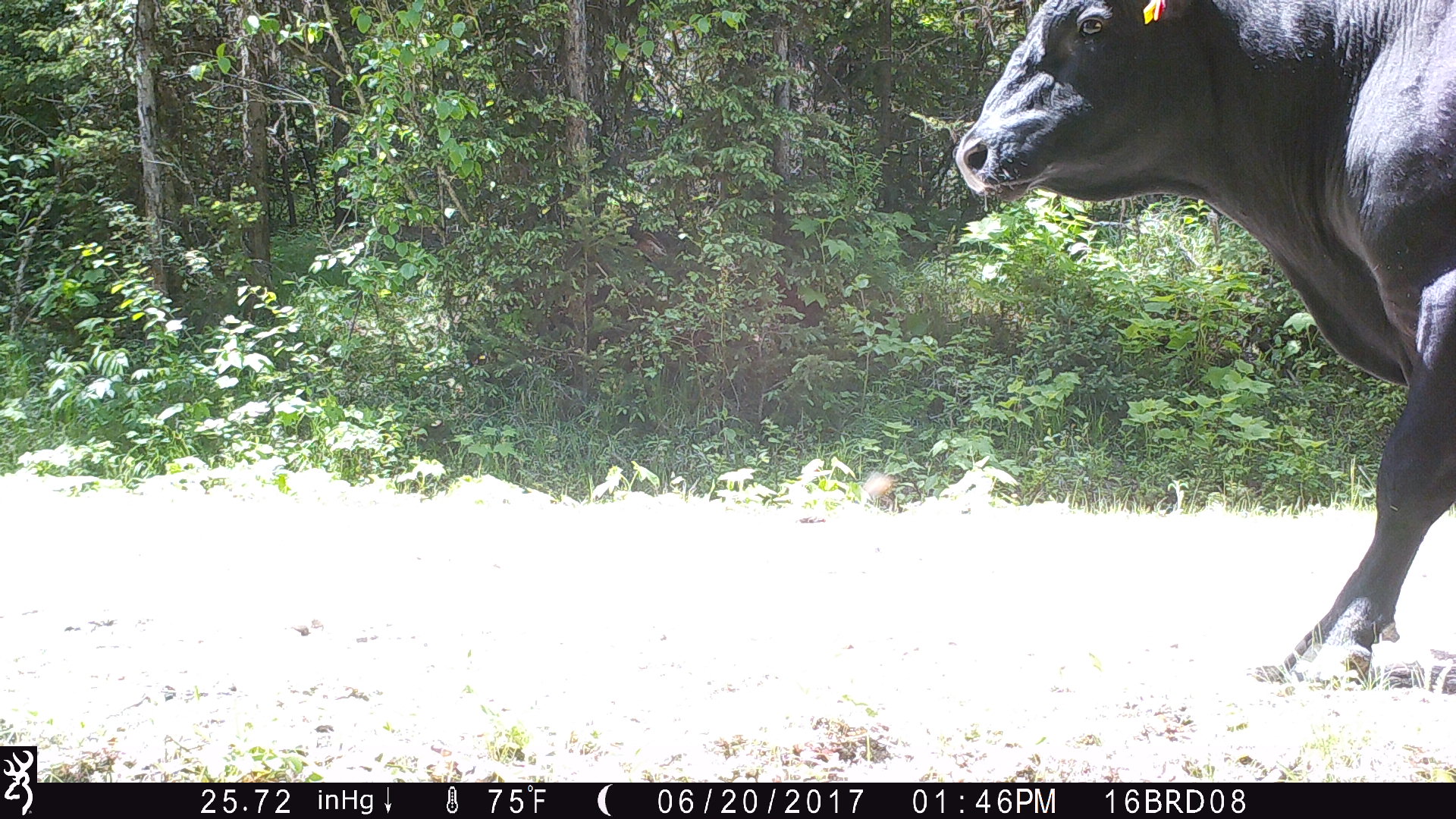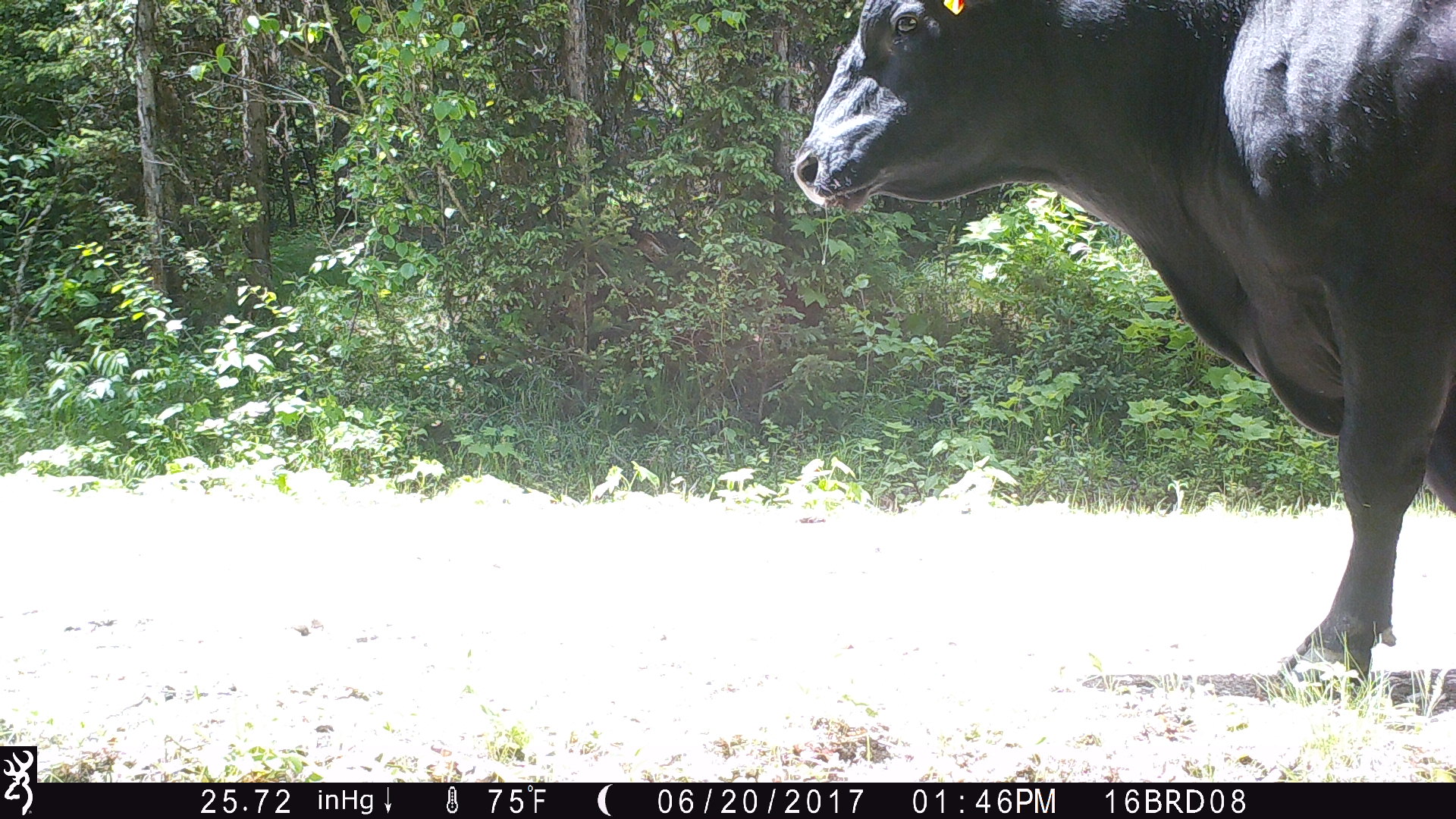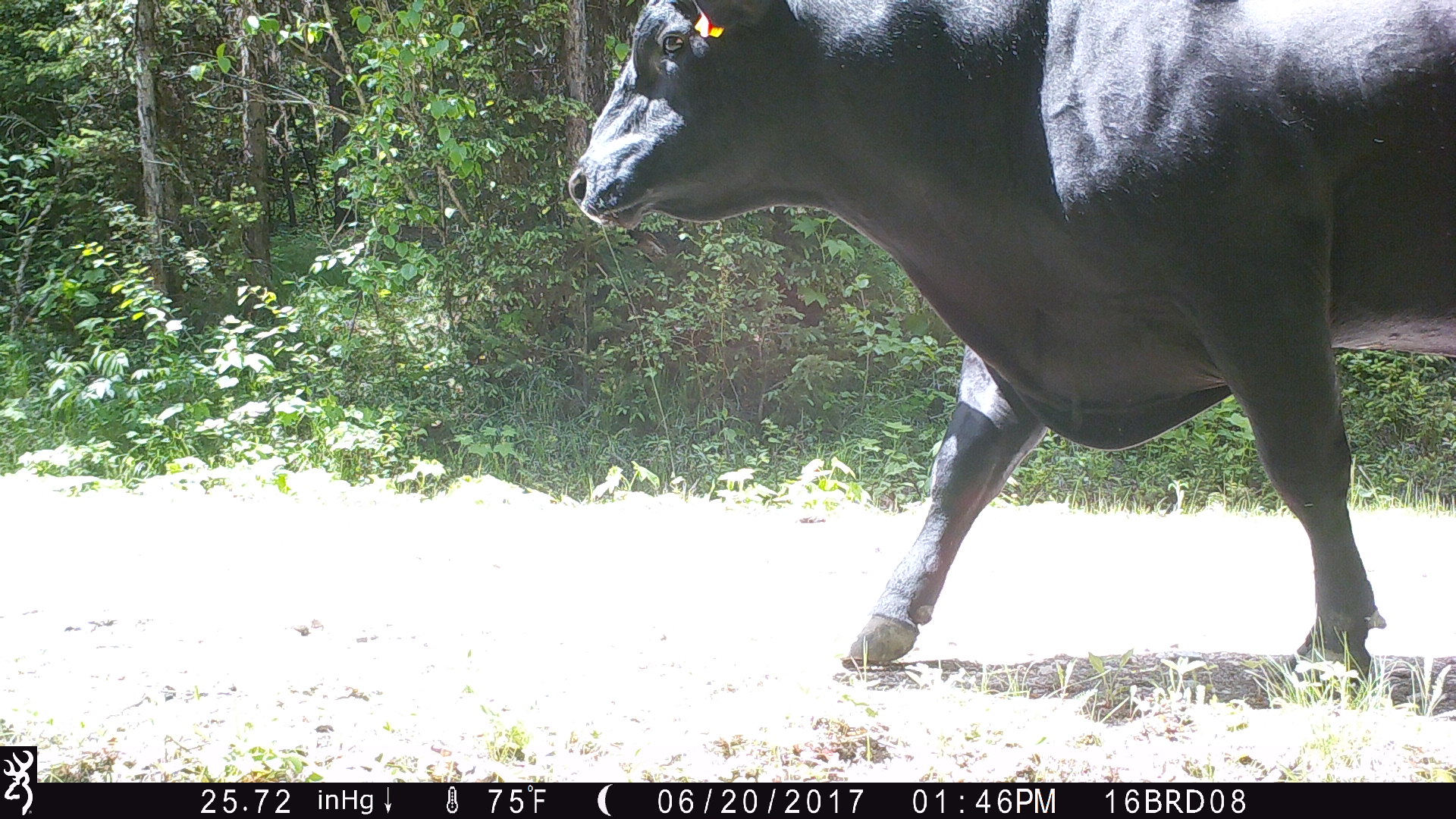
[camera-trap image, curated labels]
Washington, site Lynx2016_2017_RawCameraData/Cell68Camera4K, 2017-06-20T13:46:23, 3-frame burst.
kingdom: Animalia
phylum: Chordata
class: Mammalia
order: Artiodactyla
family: Bovidae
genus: Bos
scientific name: Bos taurus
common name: domestic cattle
Domestic cattle (Bos taurus). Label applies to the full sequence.